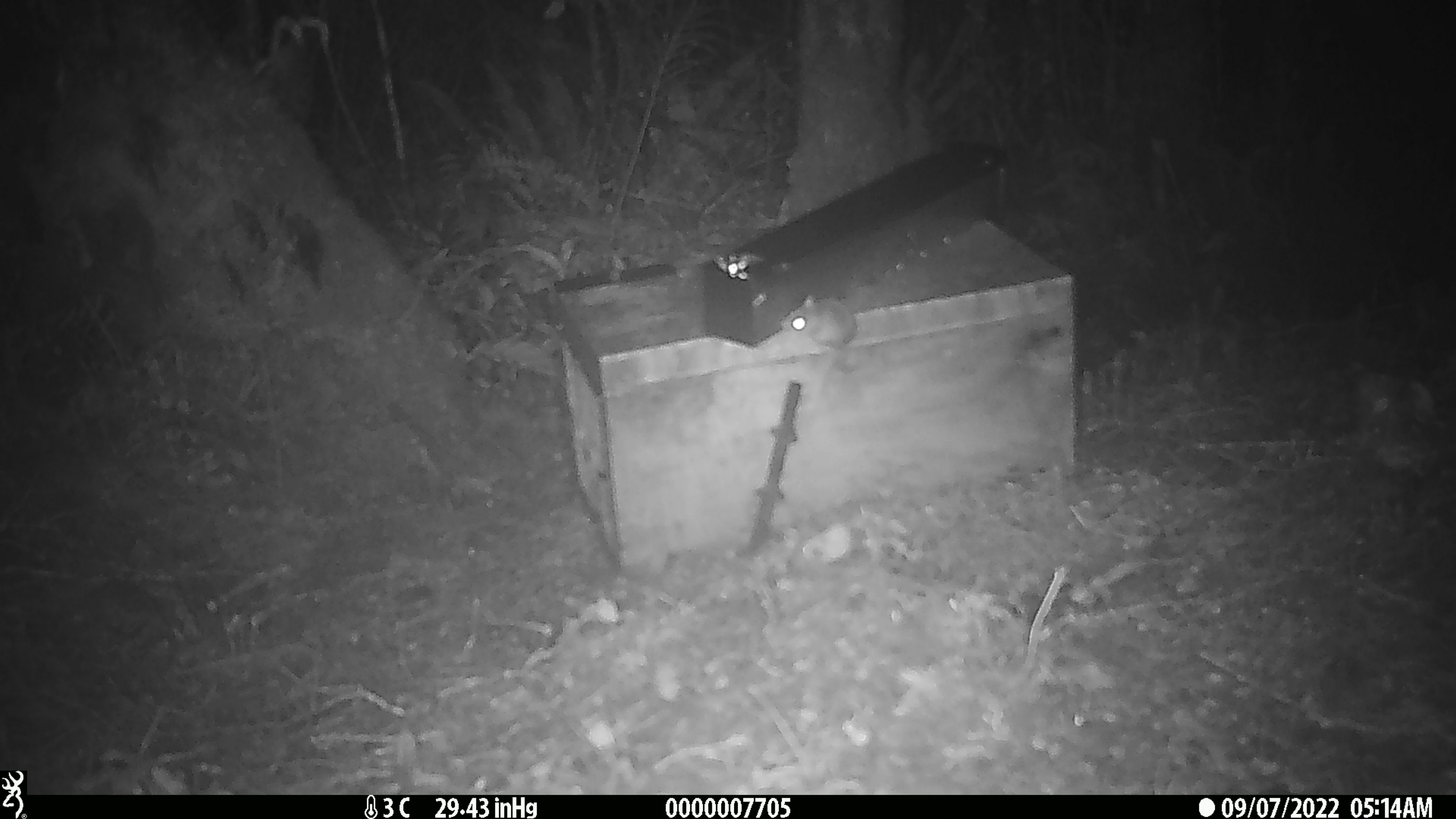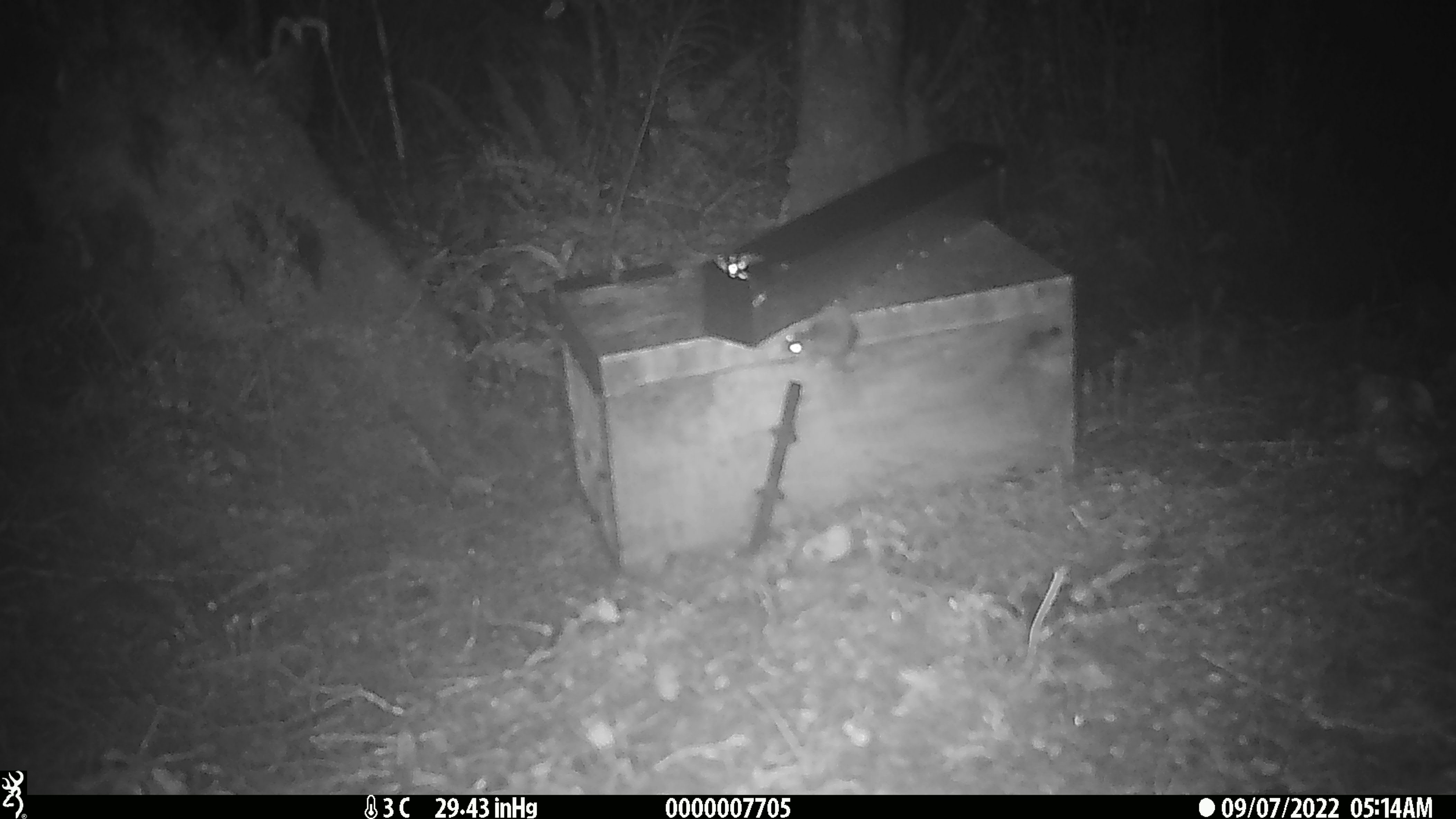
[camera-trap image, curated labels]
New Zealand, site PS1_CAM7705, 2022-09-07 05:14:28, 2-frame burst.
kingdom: Animalia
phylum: Chordata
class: Mammalia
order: Rodentia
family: Muridae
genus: Mus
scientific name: Mus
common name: mouse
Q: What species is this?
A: Mouse (Mus).